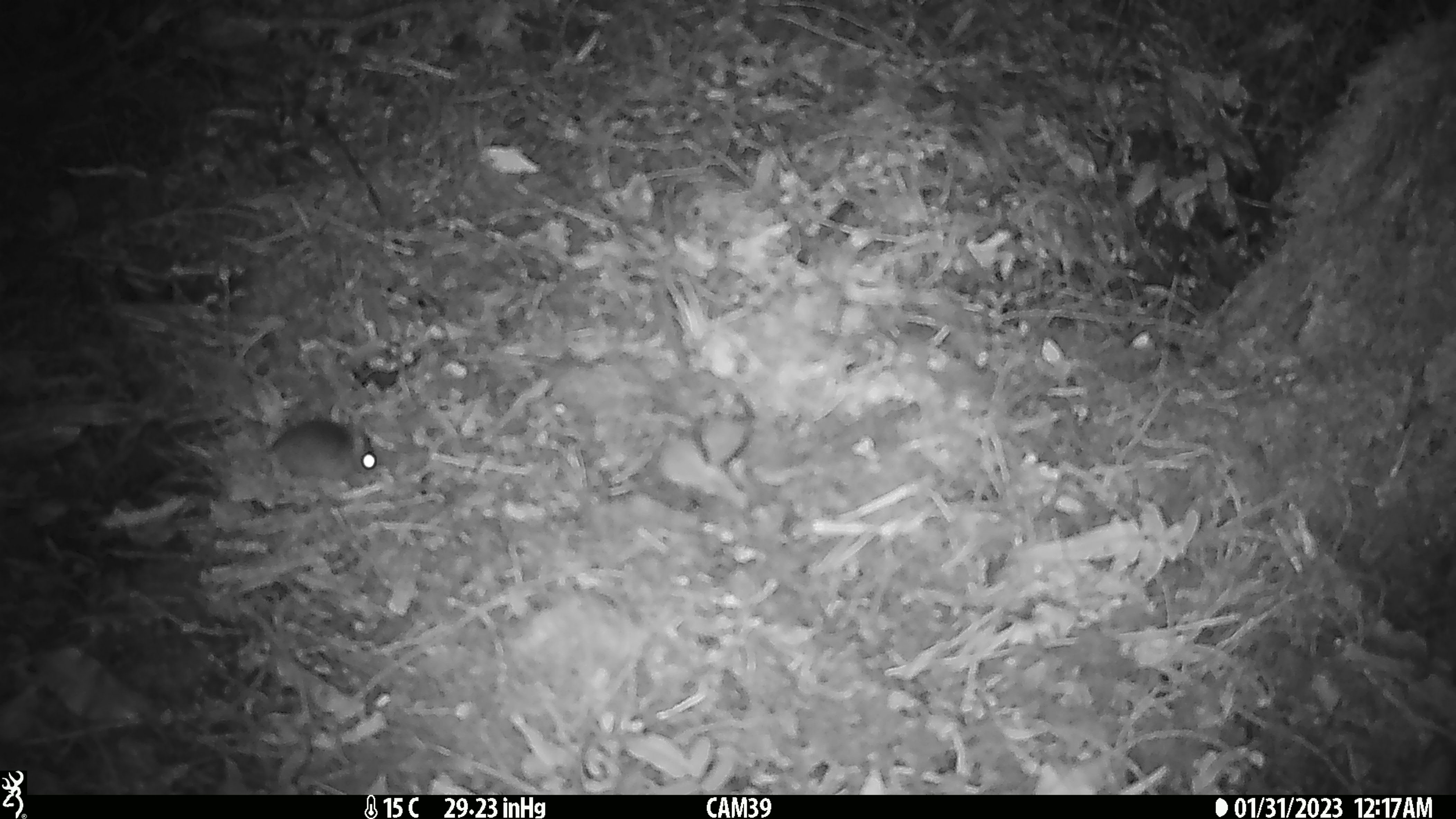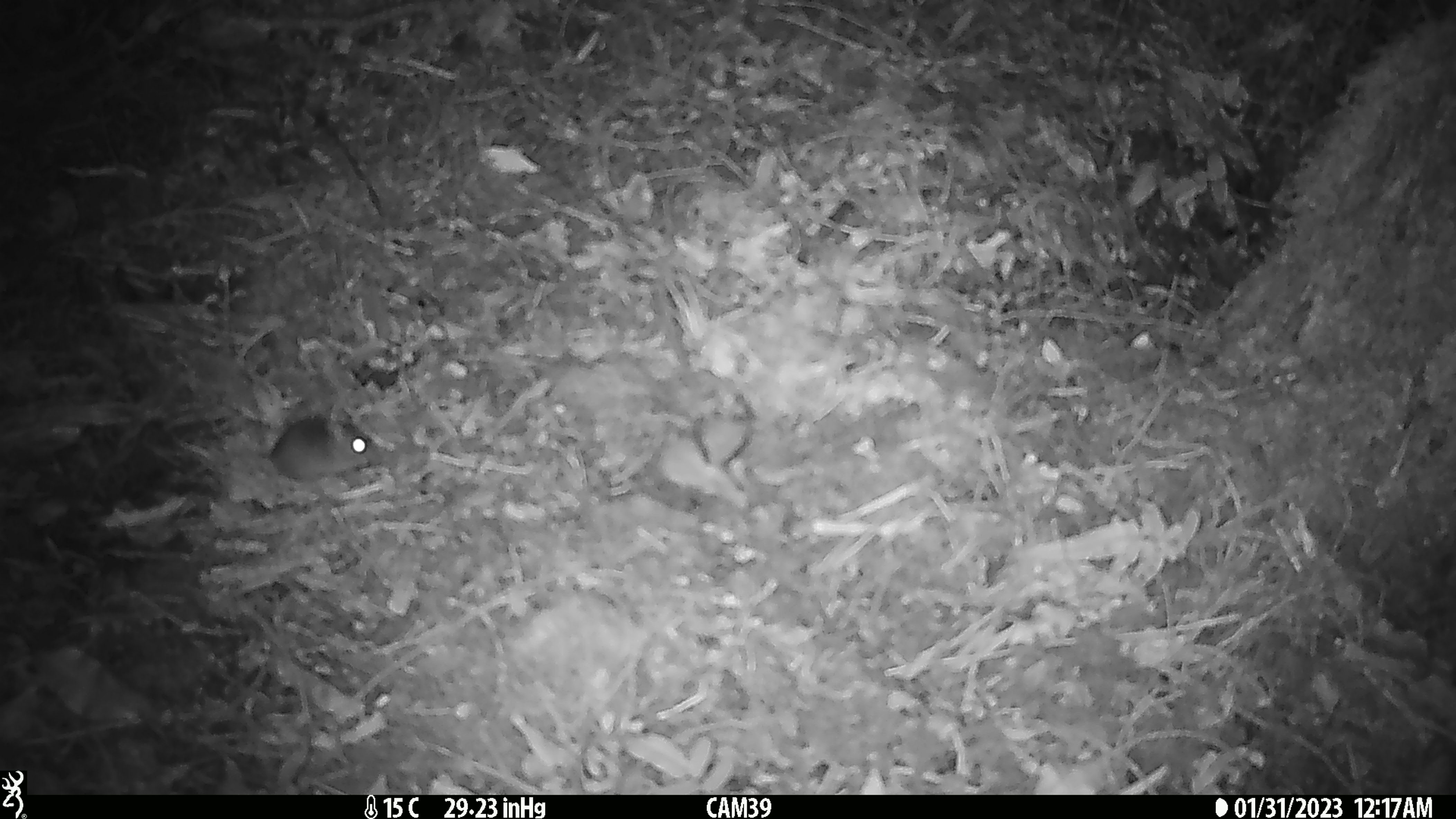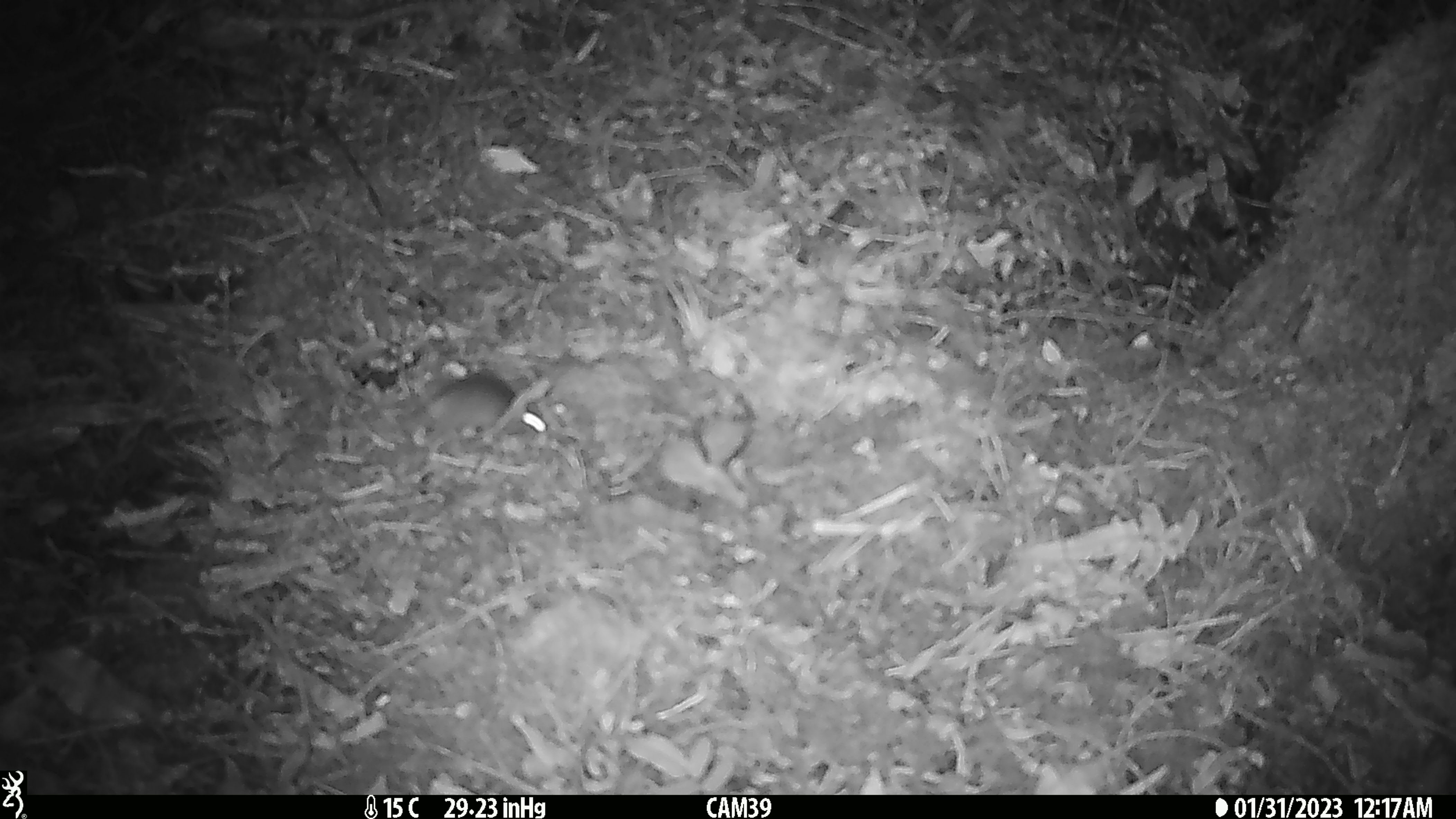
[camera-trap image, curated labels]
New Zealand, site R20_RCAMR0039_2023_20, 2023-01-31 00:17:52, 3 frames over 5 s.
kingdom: Animalia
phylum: Chordata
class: Mammalia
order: Rodentia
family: Muridae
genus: Mus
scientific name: Mus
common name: mouse